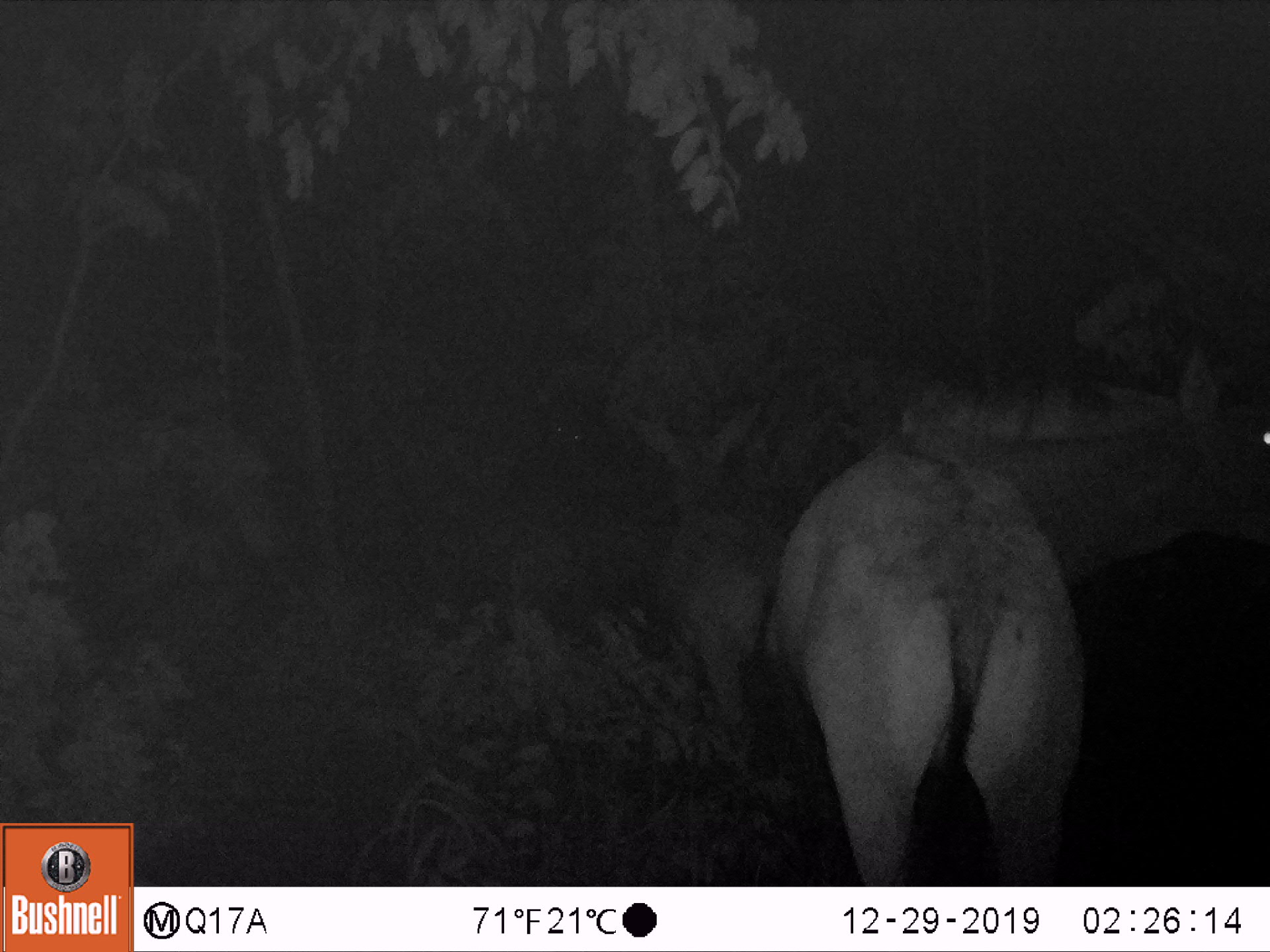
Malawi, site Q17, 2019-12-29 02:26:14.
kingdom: Animalia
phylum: Chordata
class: Mammalia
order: Artiodactyla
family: Bovidae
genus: Hippotragus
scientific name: Hippotragus niger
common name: sable antelope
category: sable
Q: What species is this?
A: Sable (sable antelope) (Hippotragus niger).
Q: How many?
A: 2.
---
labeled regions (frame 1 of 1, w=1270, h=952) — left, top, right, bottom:
sable: 771, 368, 1262, 873; 636, 368, 804, 745